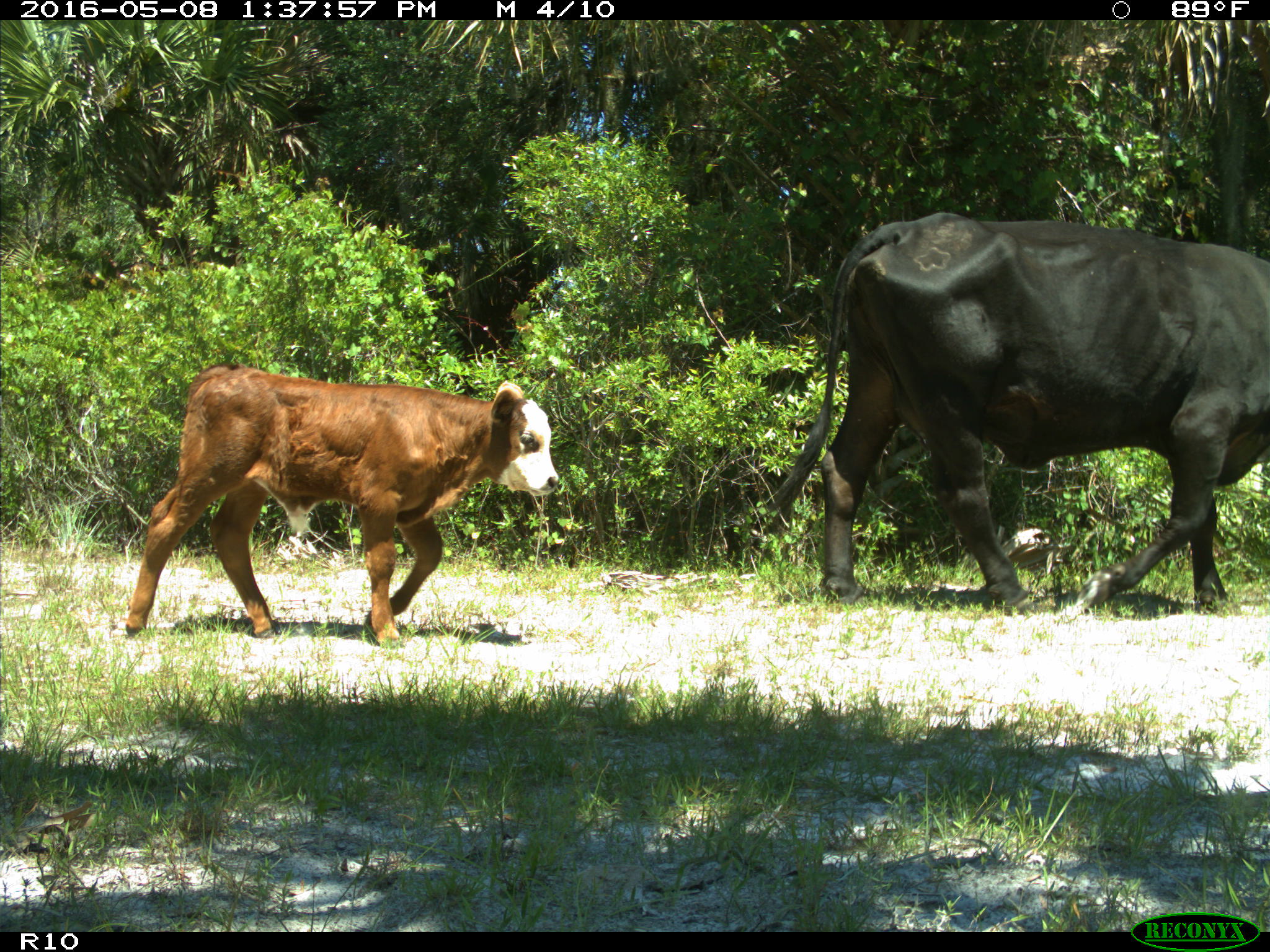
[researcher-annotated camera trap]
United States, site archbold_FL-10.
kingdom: Animalia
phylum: Chordata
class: Mammalia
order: Artiodactyla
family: Bovidae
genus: Bos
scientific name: Bos taurus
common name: domestic cow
Bos taurus (domestic cow).